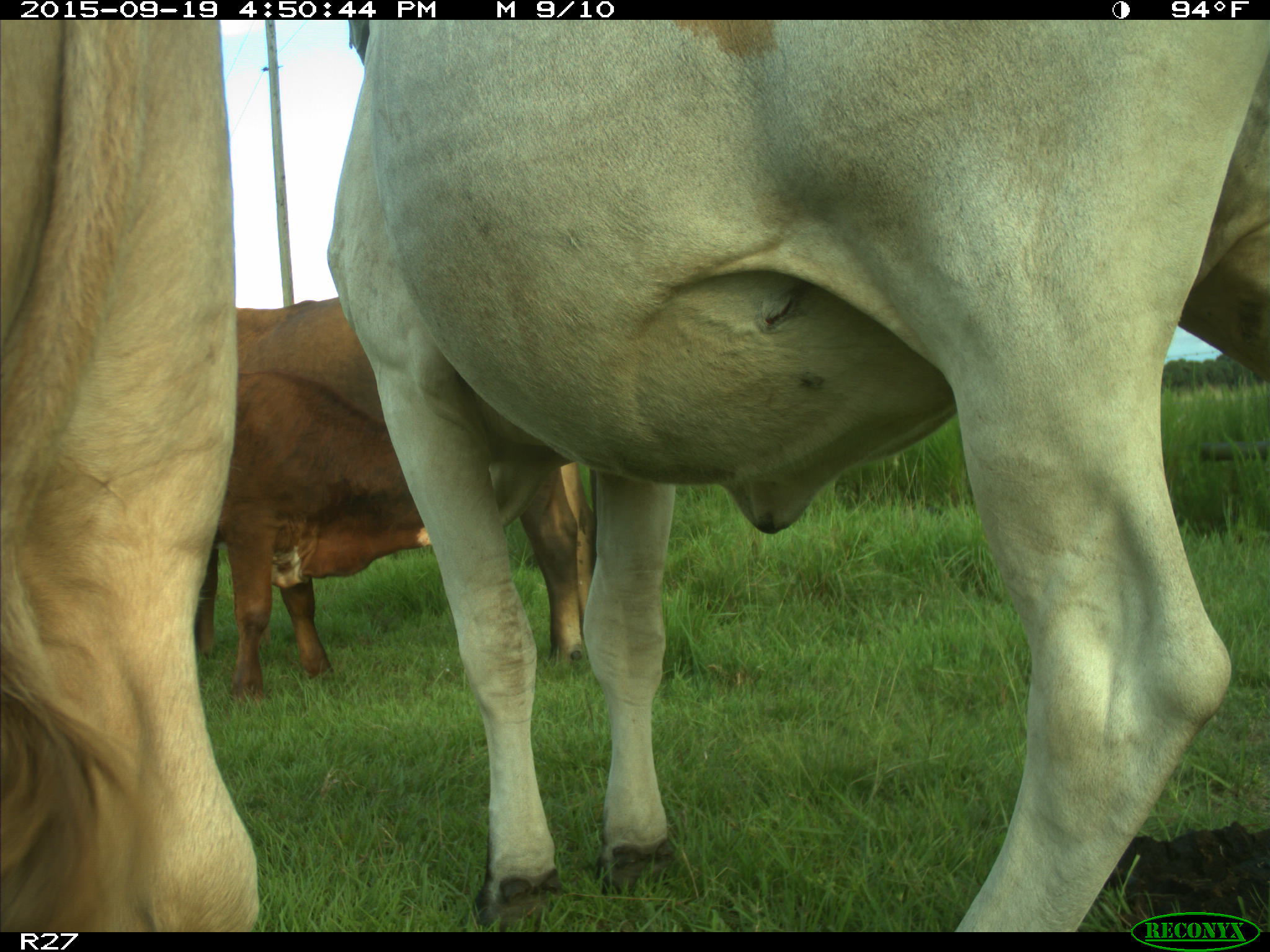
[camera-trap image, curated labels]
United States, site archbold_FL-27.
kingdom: Animalia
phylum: Chordata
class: Mammalia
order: Artiodactyla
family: Bovidae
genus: Bos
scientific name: Bos taurus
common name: domestic cow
Bos taurus (domestic cow).